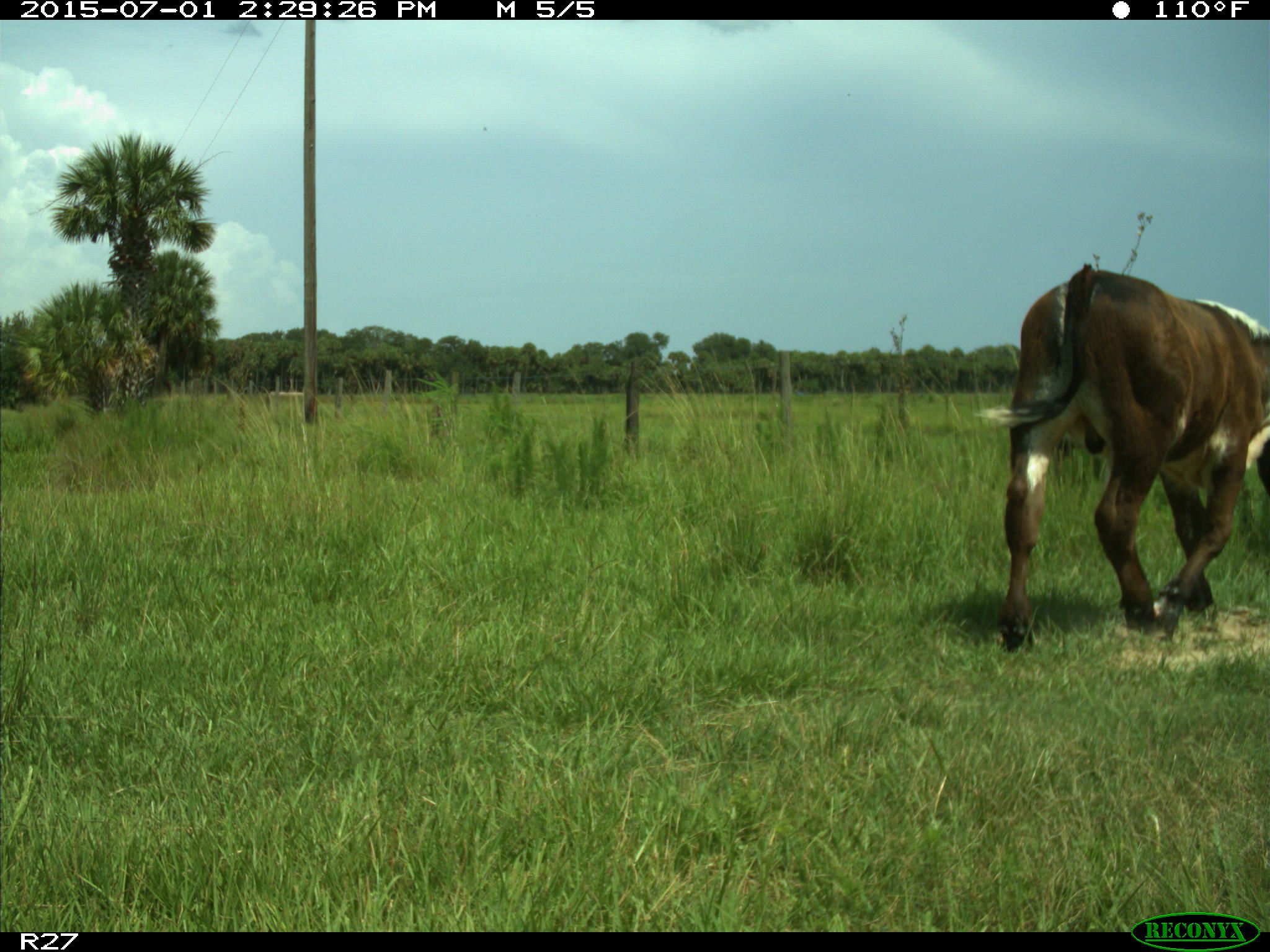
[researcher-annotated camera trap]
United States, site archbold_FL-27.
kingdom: Animalia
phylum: Chordata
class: Mammalia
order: Artiodactyla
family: Bovidae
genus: Bos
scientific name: Bos taurus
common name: domestic cow